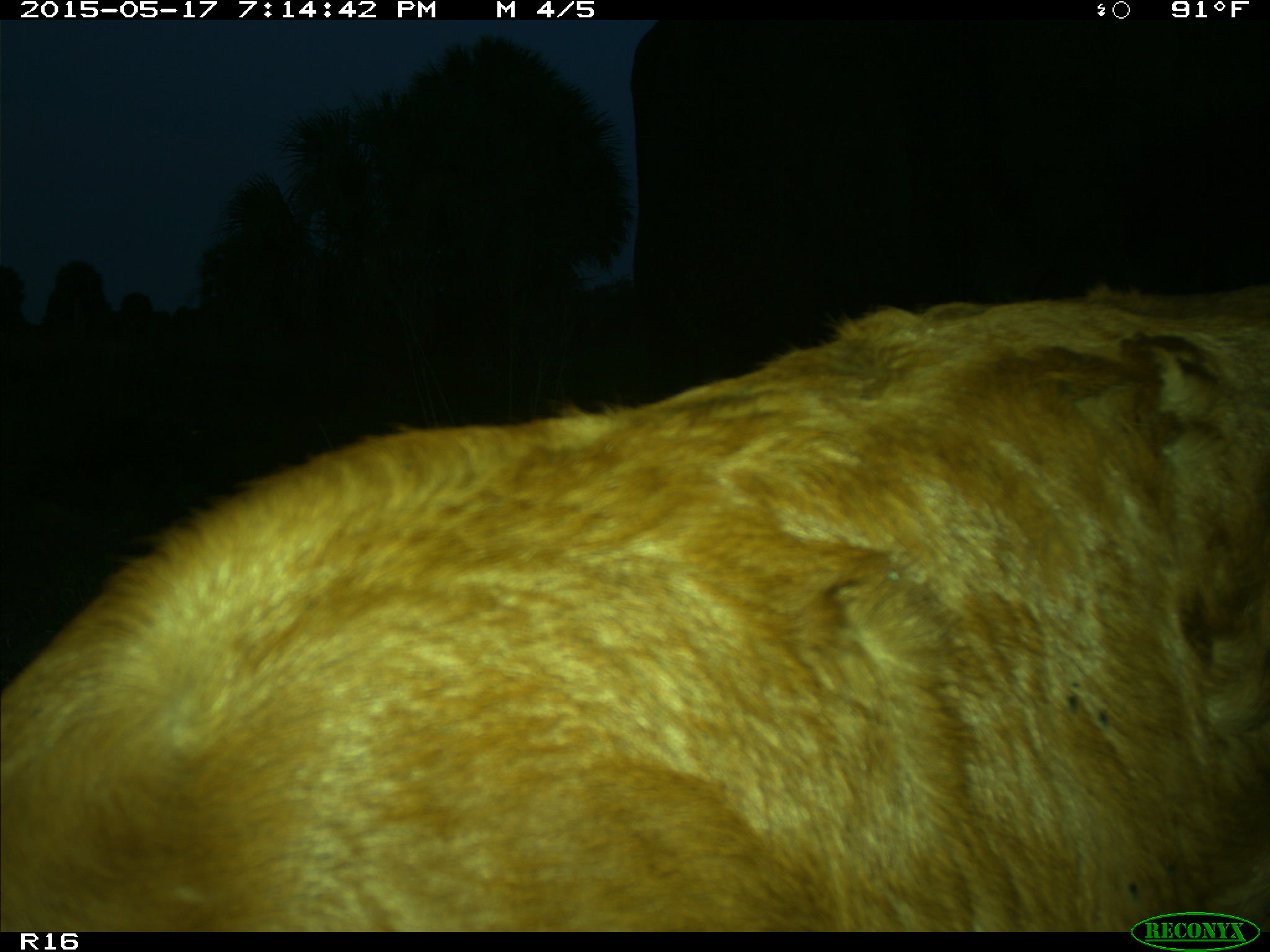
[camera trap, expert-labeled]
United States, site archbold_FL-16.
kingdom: Animalia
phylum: Chordata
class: Mammalia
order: Artiodactyla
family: Bovidae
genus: Bos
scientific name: Bos taurus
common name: domestic cow